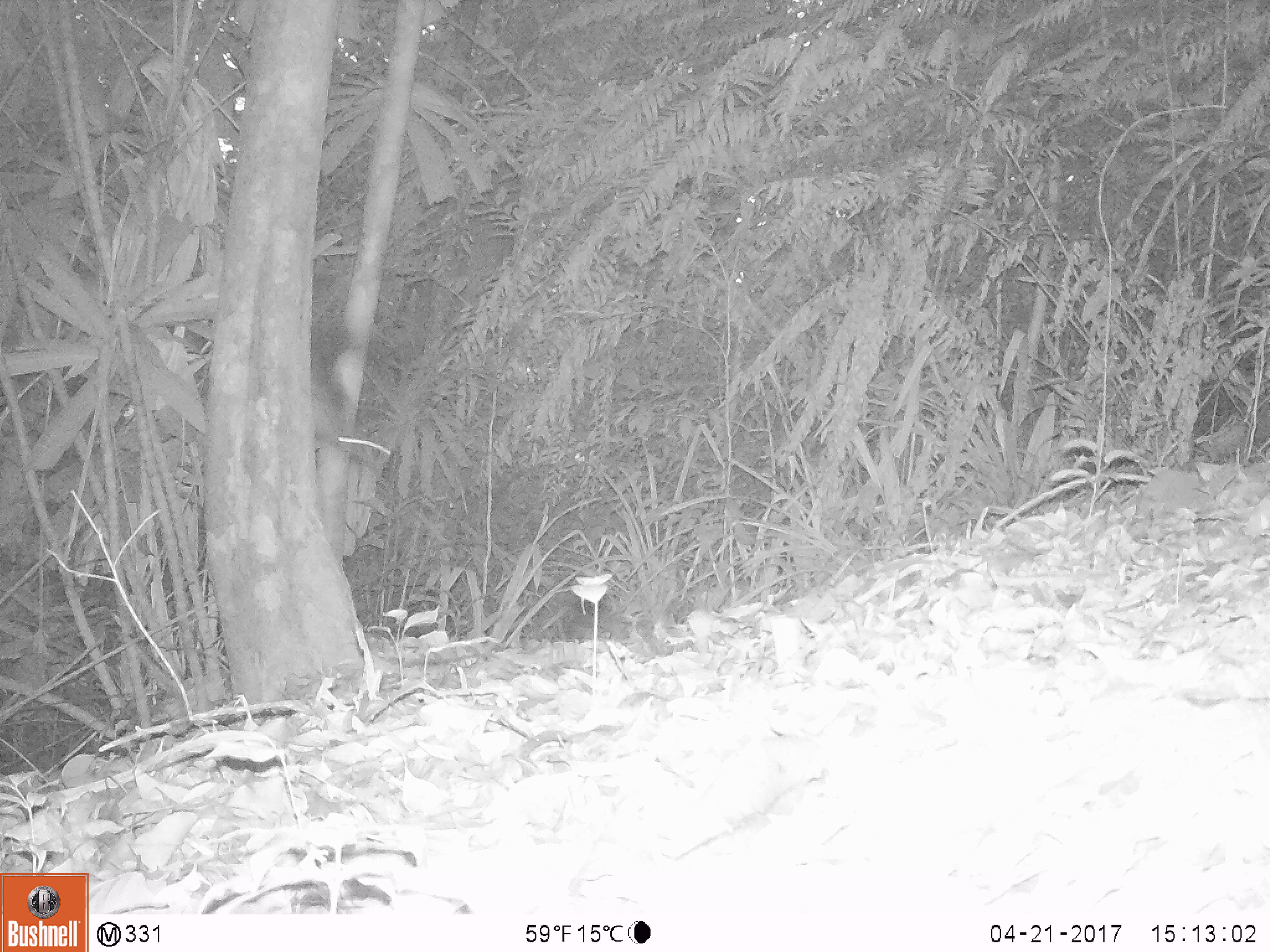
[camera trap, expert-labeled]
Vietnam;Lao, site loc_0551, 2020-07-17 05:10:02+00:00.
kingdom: Animalia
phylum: Chordata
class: Mammalia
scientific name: Mammalia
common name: mammal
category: unidentified small mammal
Unidentified small mammal (mammal) (Mammalia). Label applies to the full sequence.